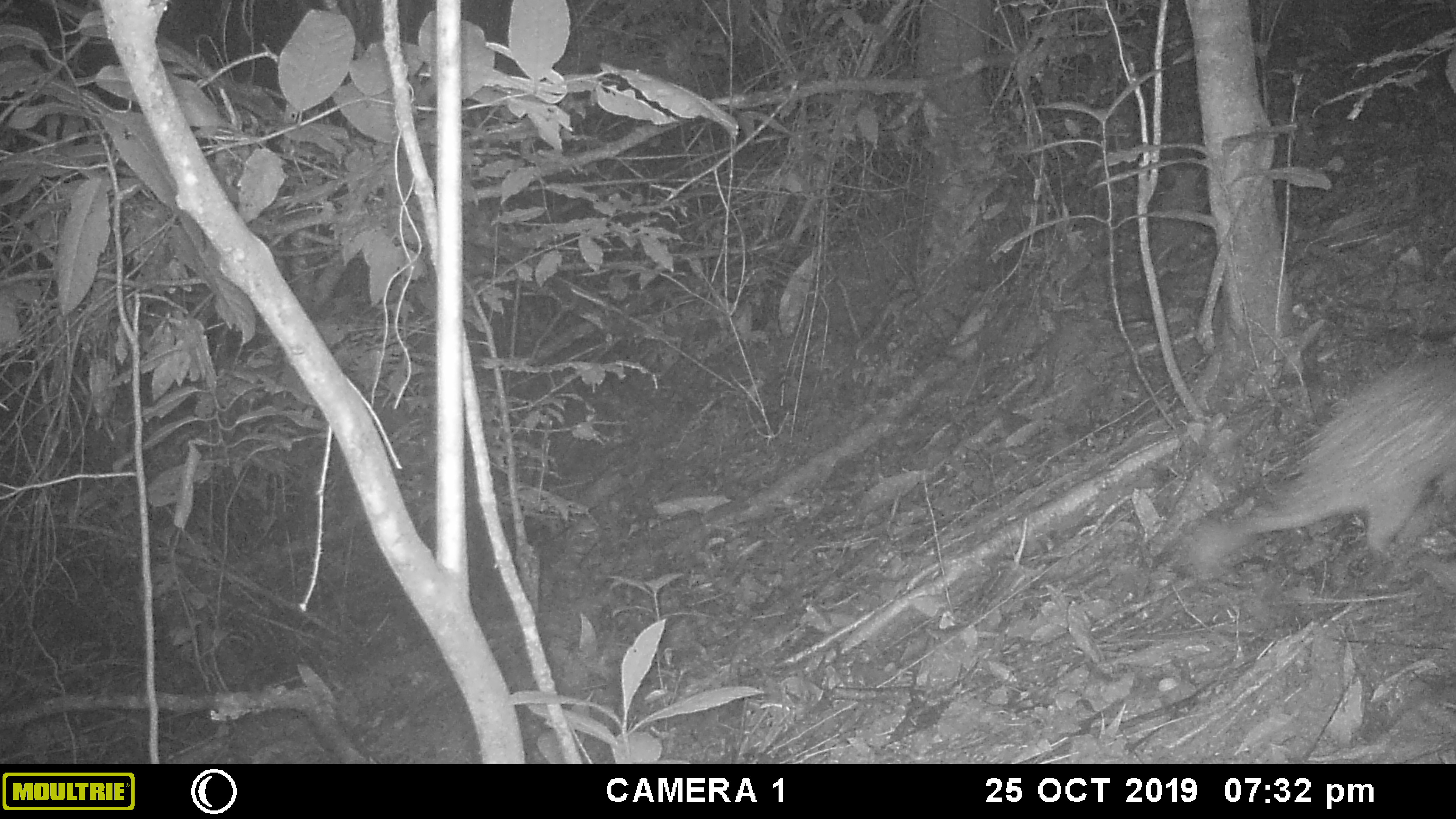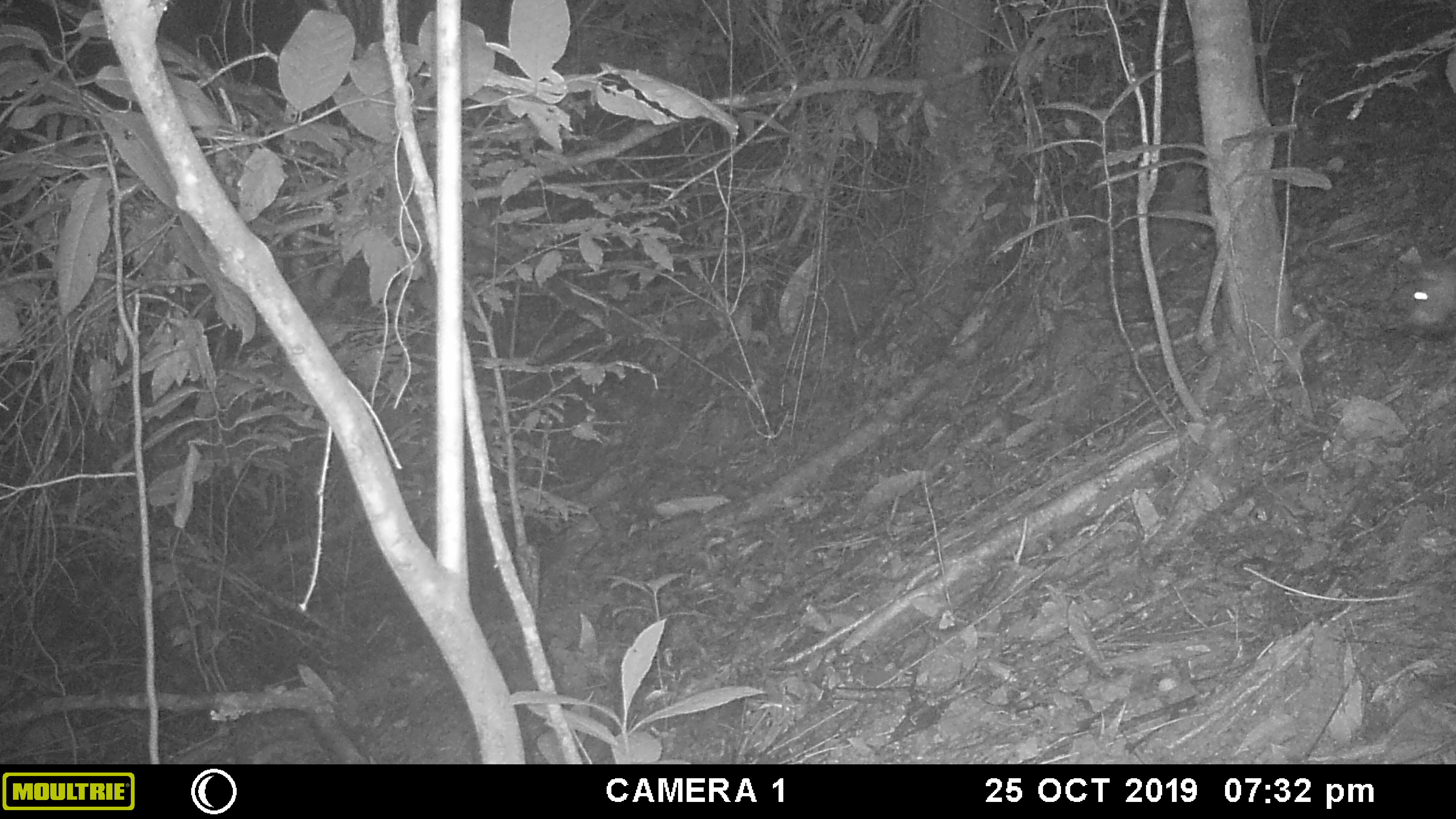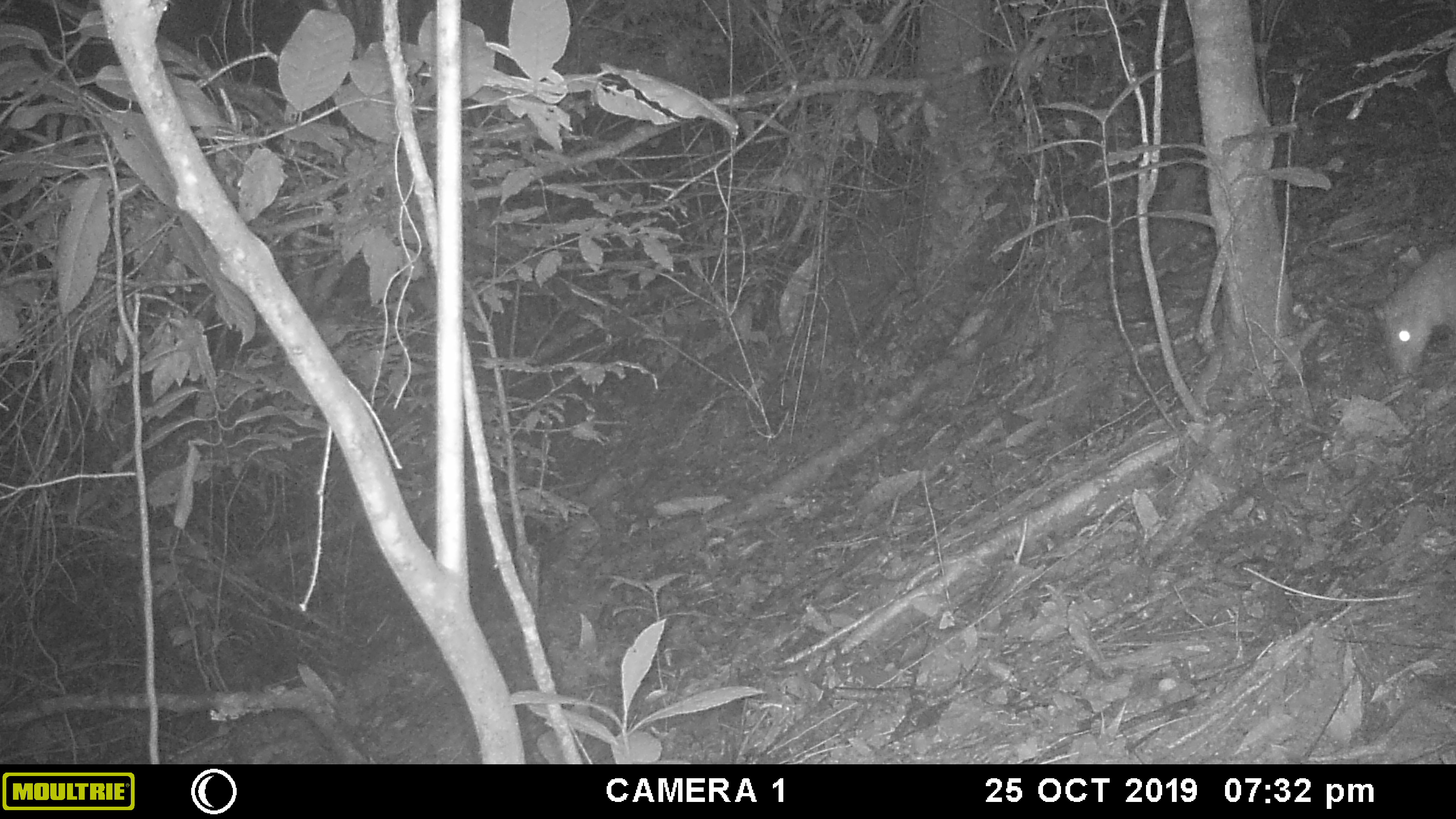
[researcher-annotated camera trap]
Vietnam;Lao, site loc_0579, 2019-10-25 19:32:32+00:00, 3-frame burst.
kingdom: Animalia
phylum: Chordata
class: Mammalia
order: Rodentia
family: Hystricidae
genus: Atherurus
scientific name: Atherurus macrourus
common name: asiatic brush-tailed porcupine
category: asiatic brush tailed porcupine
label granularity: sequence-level